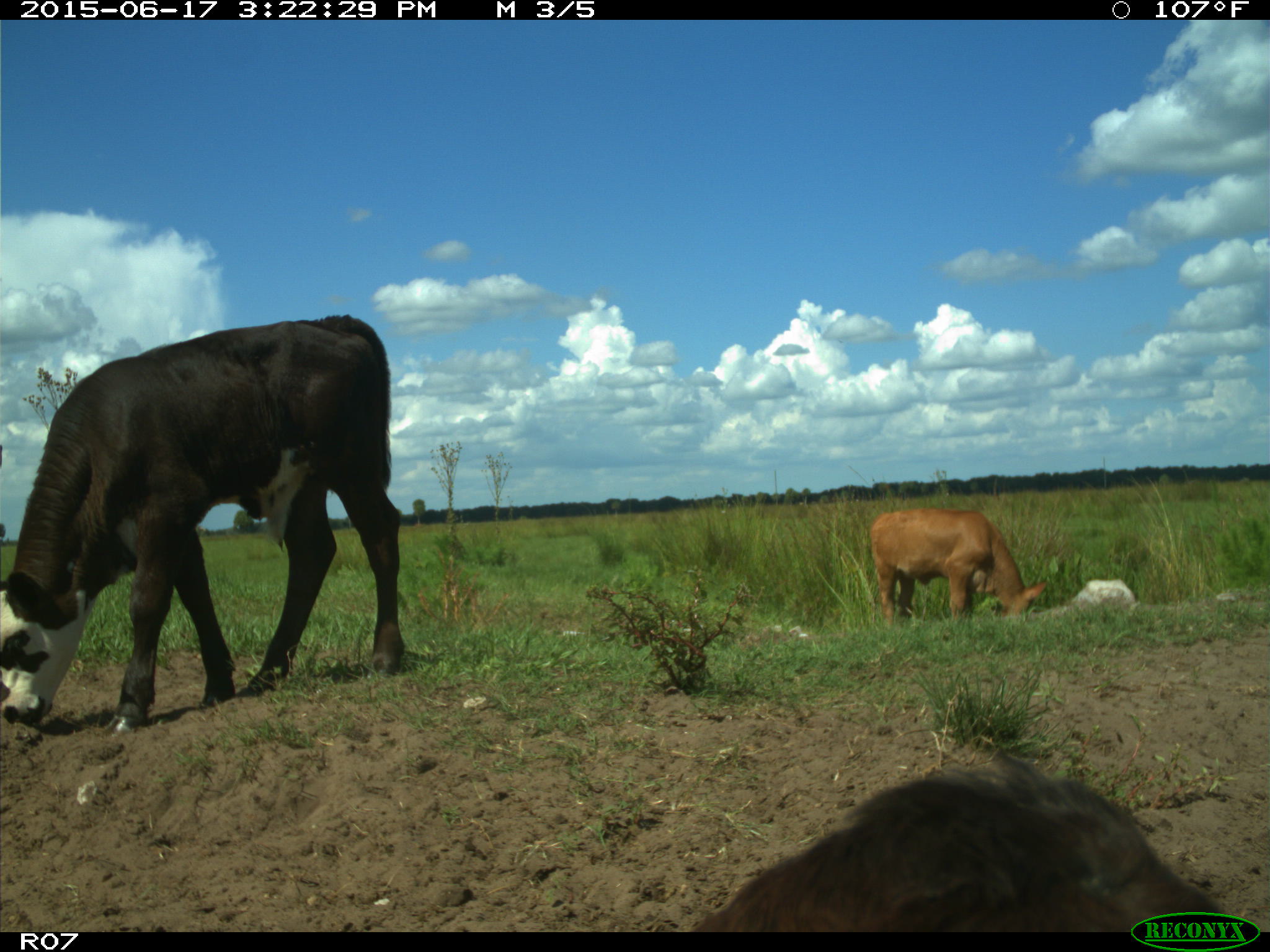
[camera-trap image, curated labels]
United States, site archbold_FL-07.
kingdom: Animalia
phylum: Chordata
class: Mammalia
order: Artiodactyla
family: Bovidae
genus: Bos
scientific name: Bos taurus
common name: domestic cow